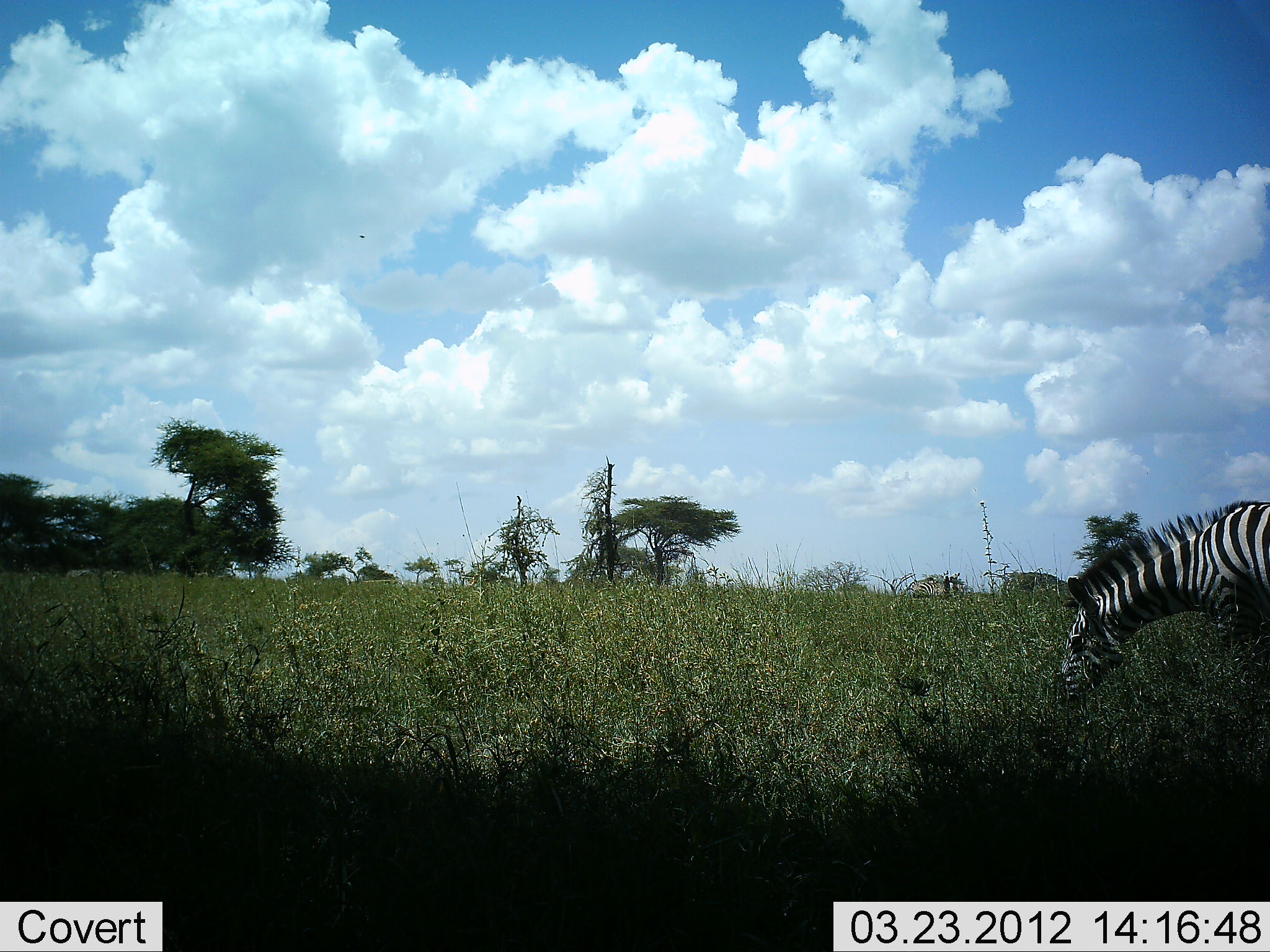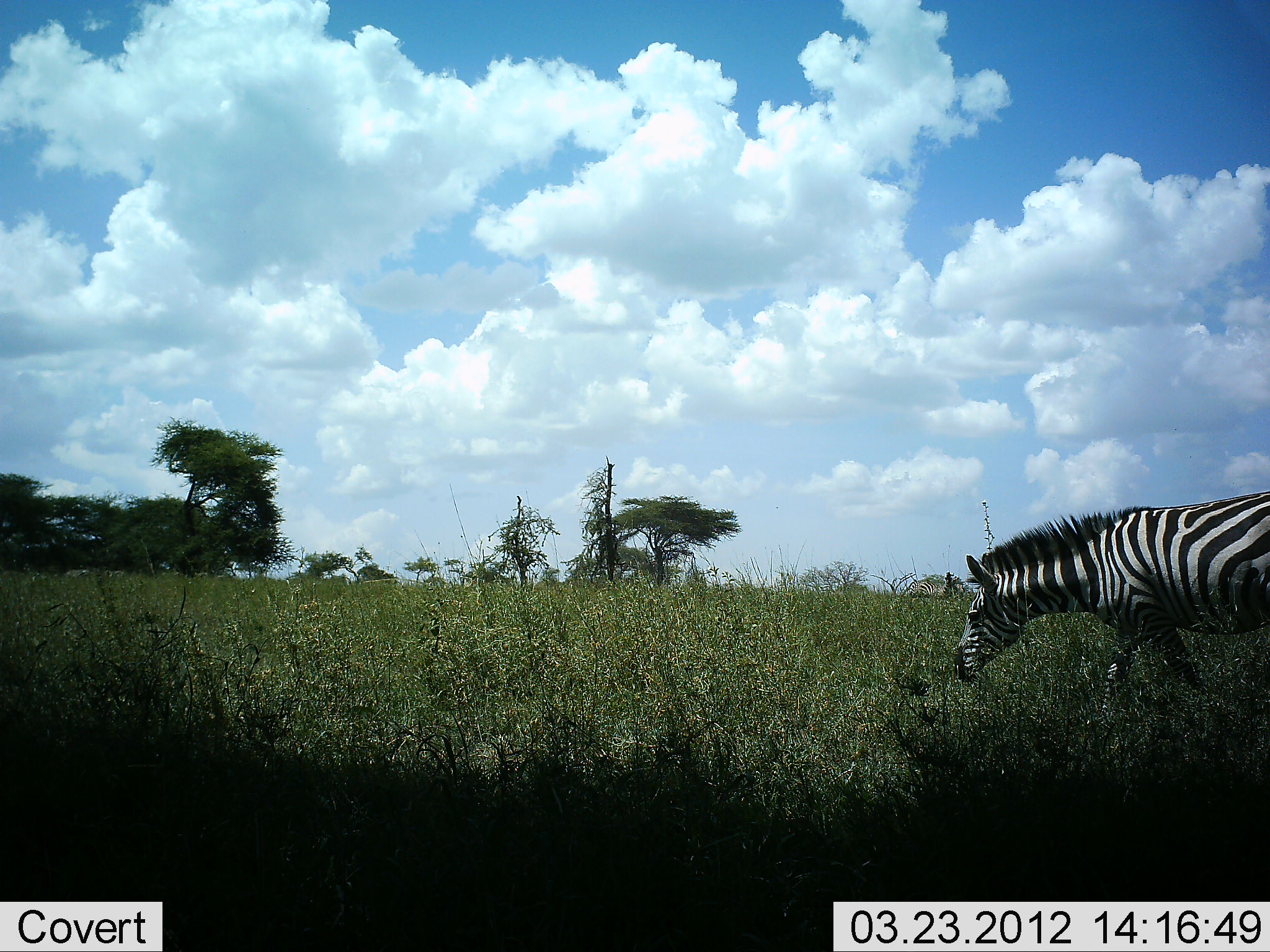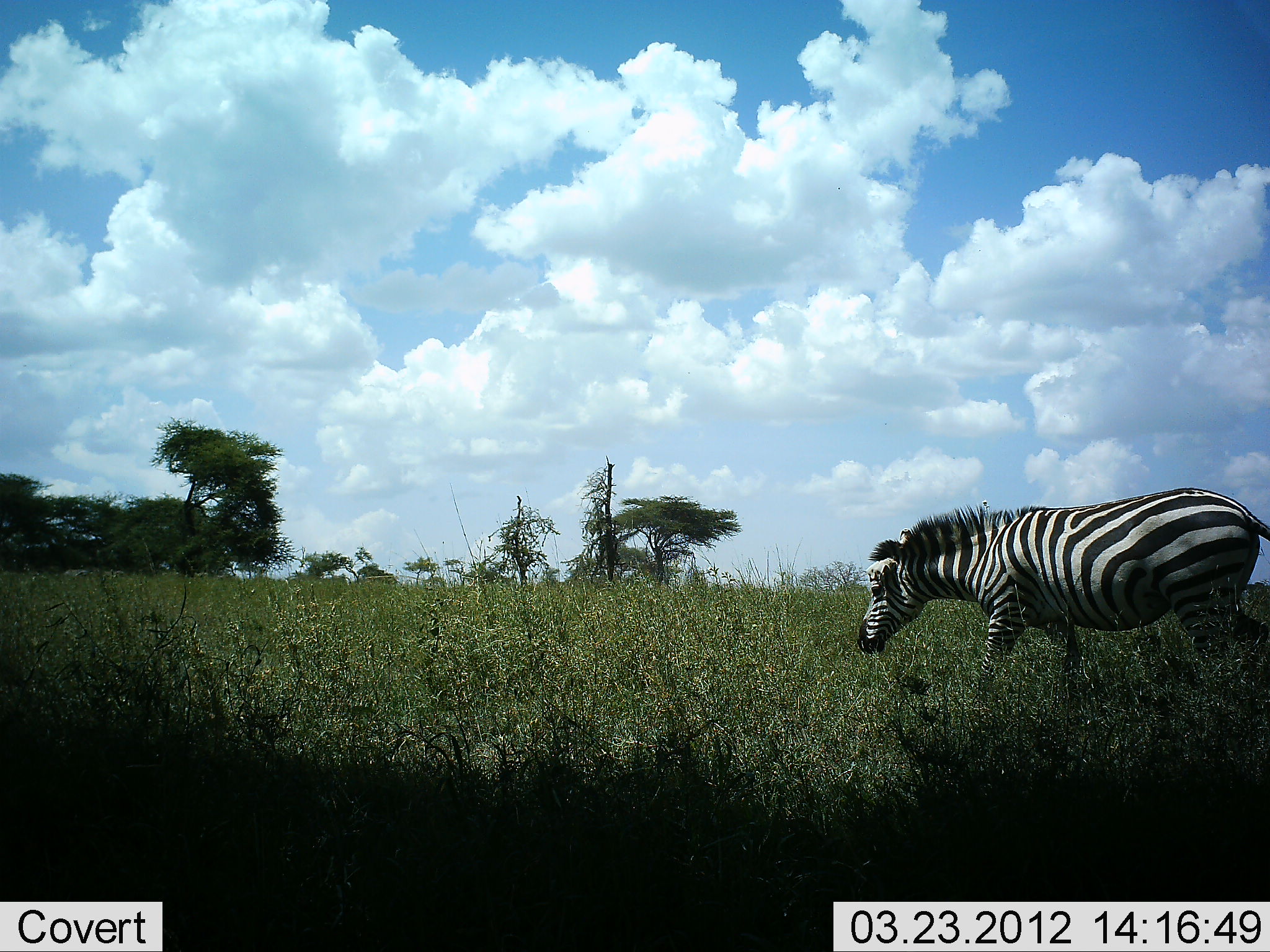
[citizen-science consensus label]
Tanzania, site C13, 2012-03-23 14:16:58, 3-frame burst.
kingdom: Animalia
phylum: Chordata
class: Mammalia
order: Perissodactyla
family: Equidae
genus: Equus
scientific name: Equus quagga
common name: plains zebra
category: zebra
Zebra (plains zebra) (Equus quagga), count 1. Behavior (volunteer vote fractions): standing 7%, resting 0%, moving 93%, interacting 0%. Young present (vote fraction): 0%. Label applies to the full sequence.